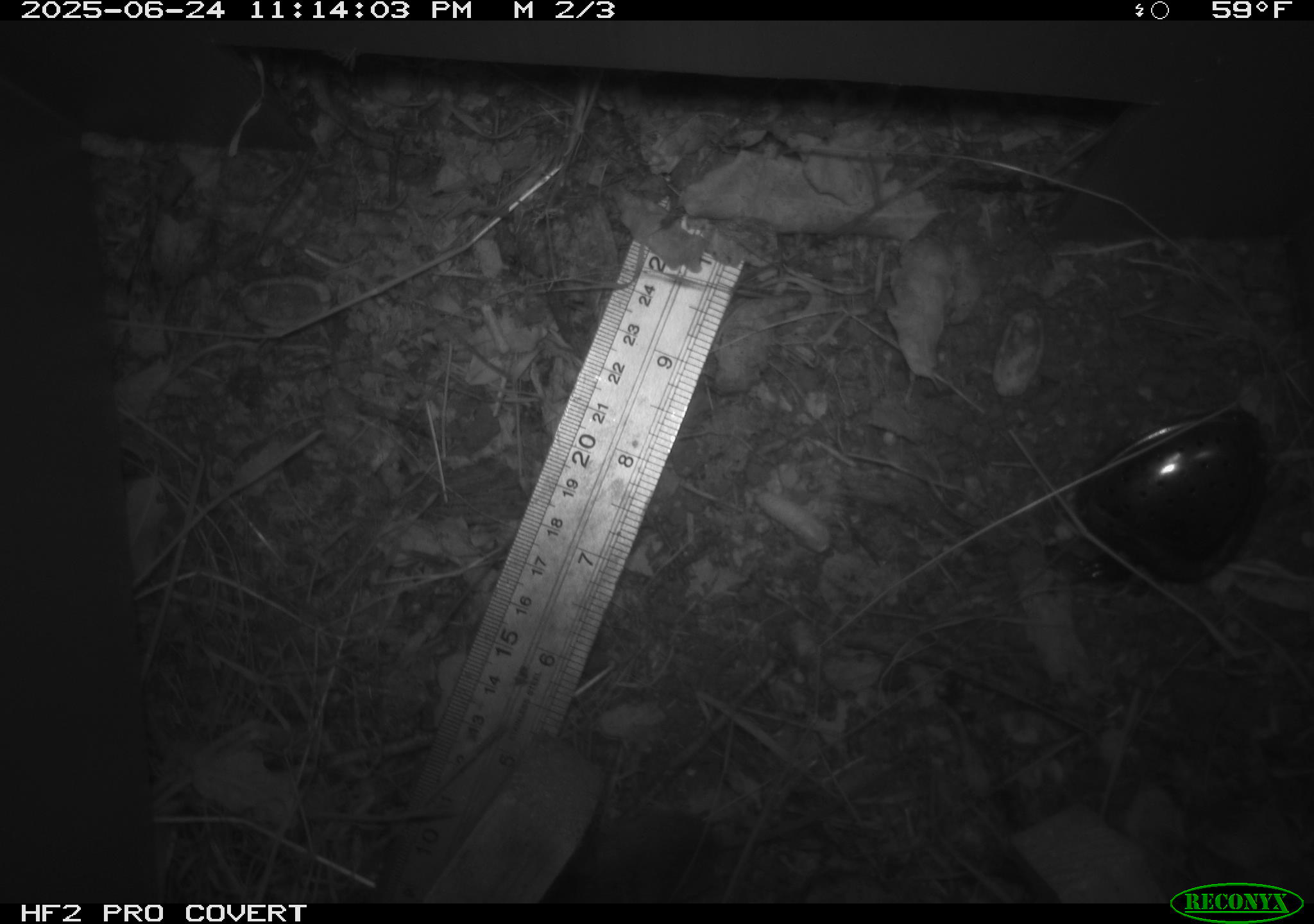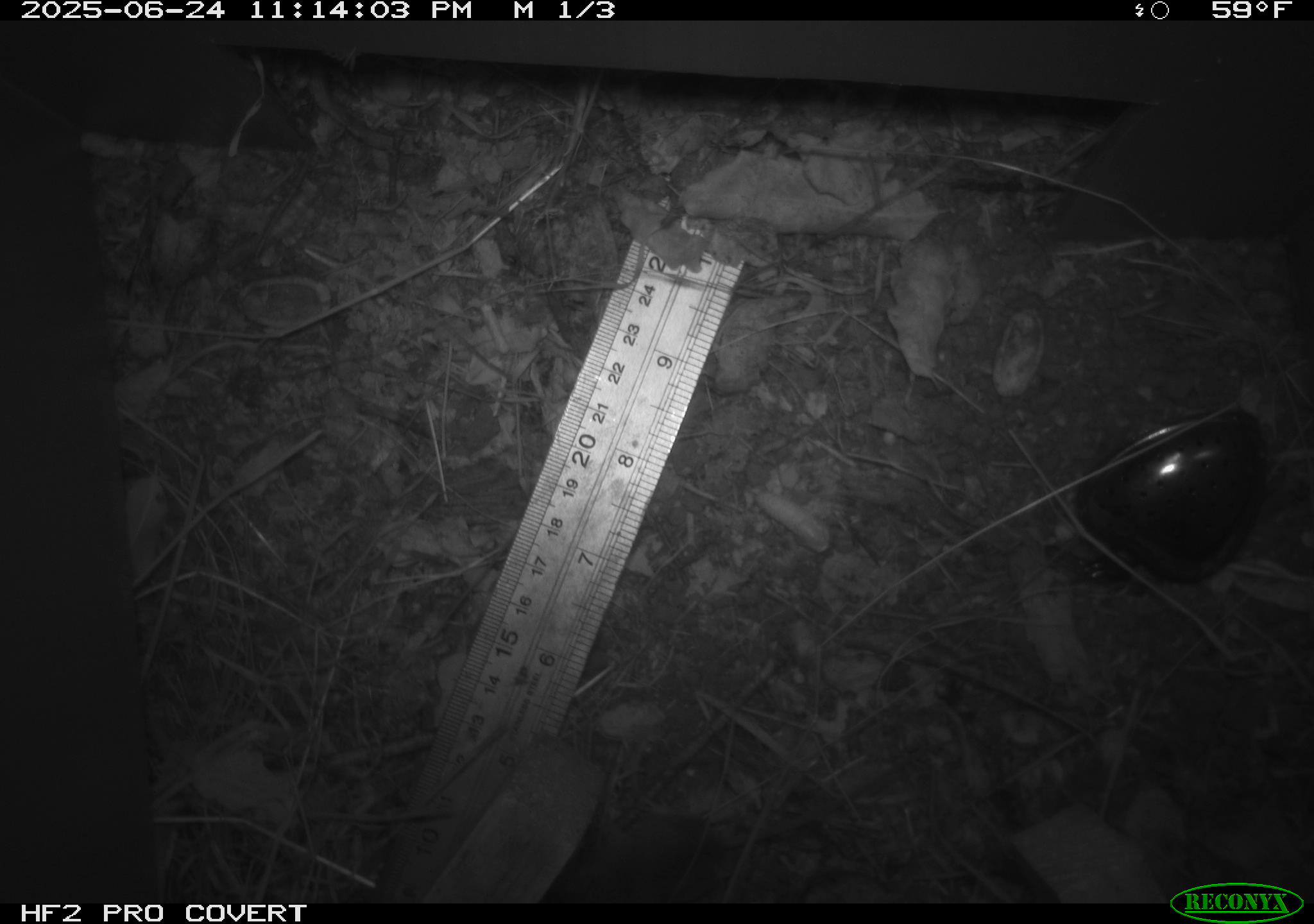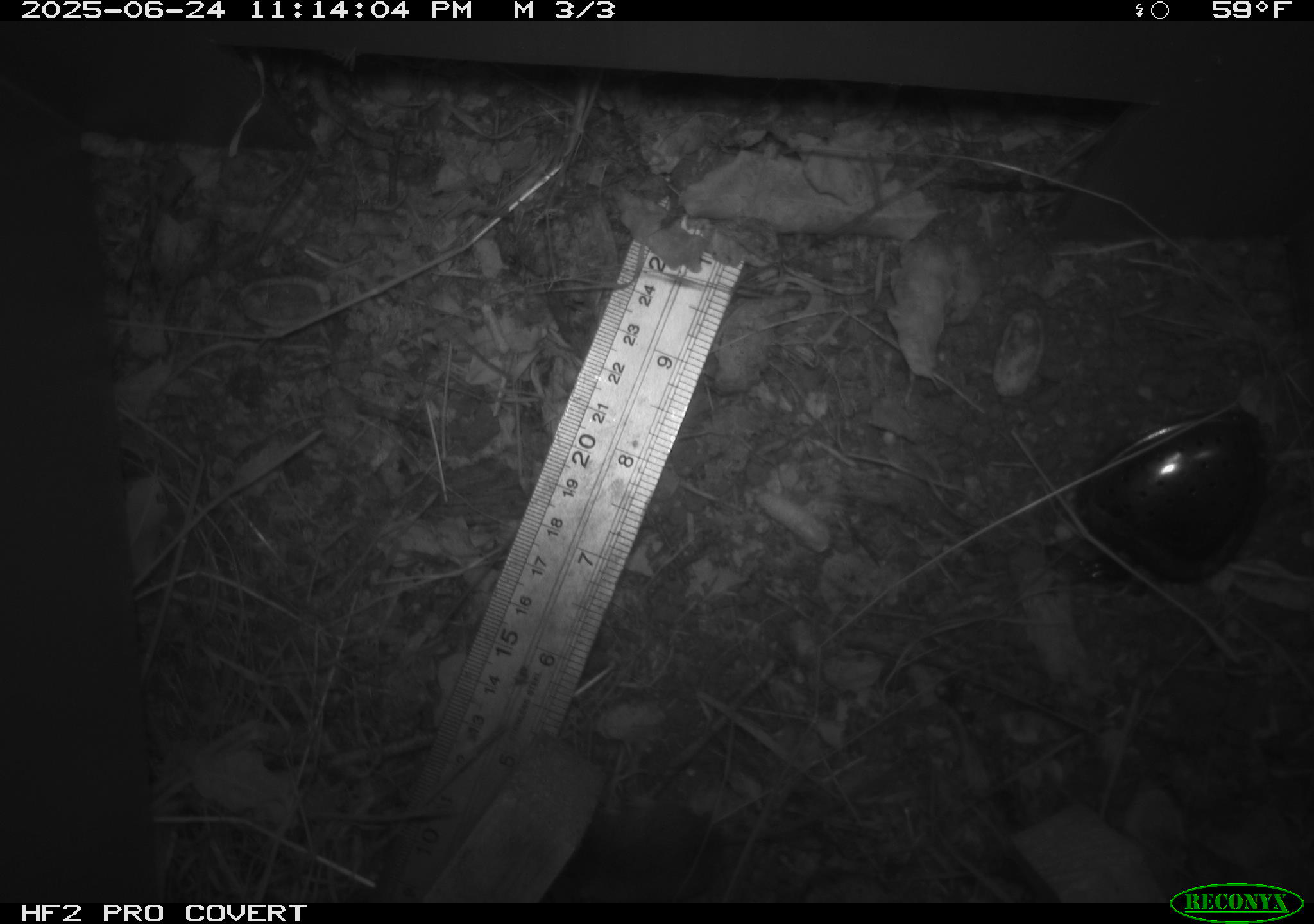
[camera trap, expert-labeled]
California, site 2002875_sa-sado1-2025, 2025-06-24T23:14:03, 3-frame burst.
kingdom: Animalia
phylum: Chordata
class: Mammalia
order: Rodentia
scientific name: Rodentia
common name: mouse species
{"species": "mouse species (Rodentia)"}